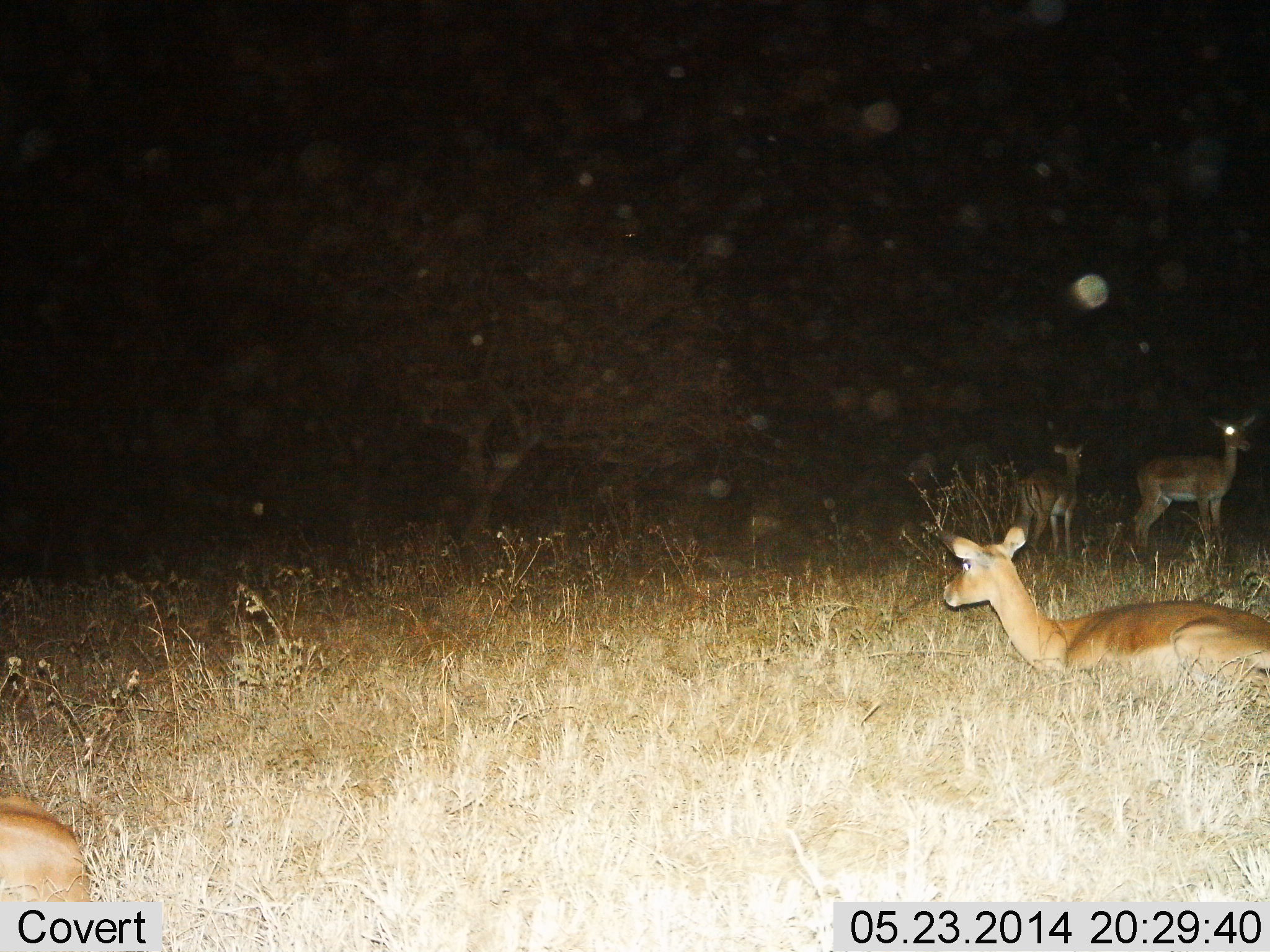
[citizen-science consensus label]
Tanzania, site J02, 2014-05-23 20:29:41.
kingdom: Animalia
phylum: Chordata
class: Mammalia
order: Artiodactyla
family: Bovidae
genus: Aepyceros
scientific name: Aepyceros melampus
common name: impala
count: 4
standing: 100%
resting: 100%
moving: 0%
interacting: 0%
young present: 0%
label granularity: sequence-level